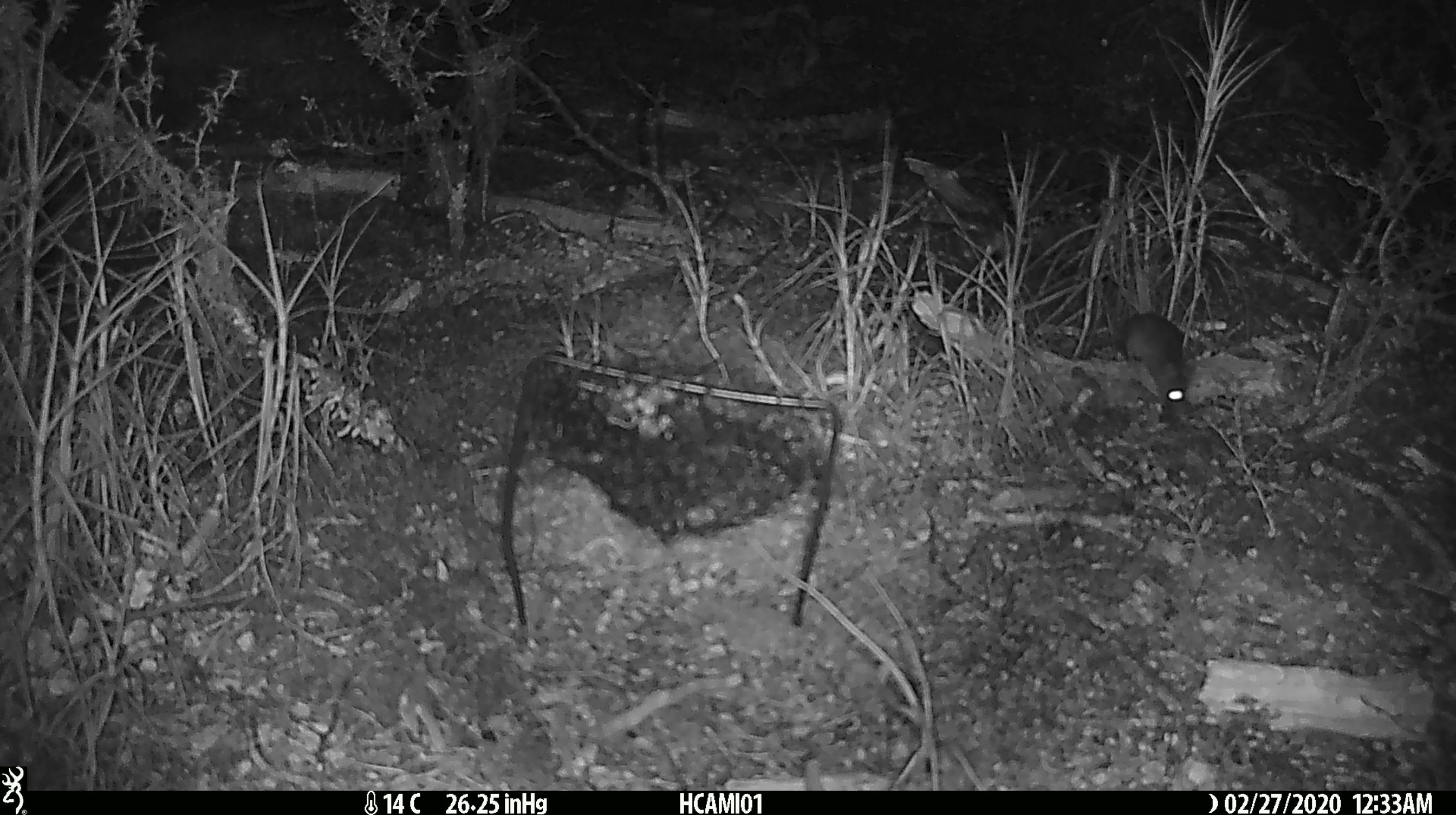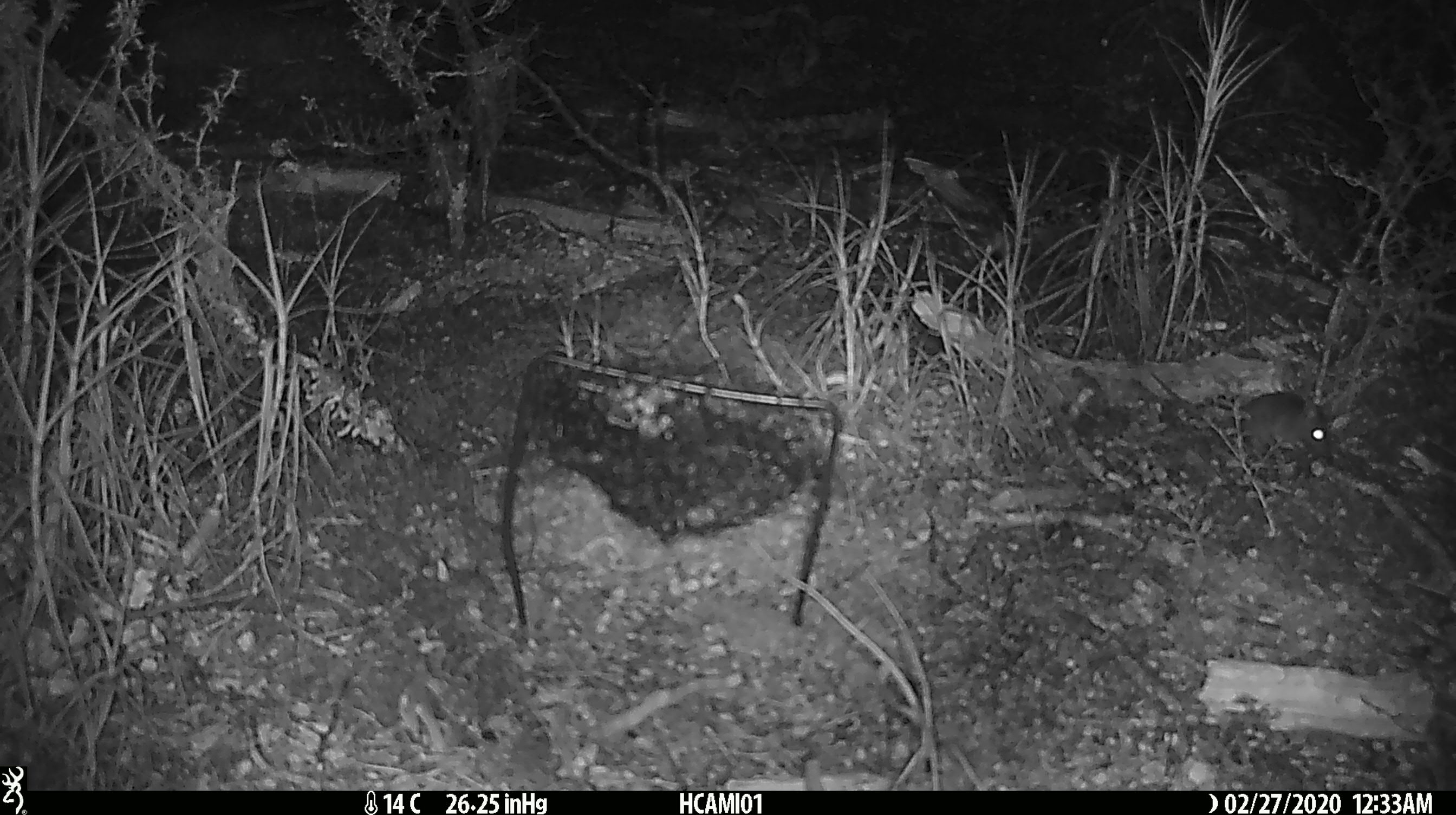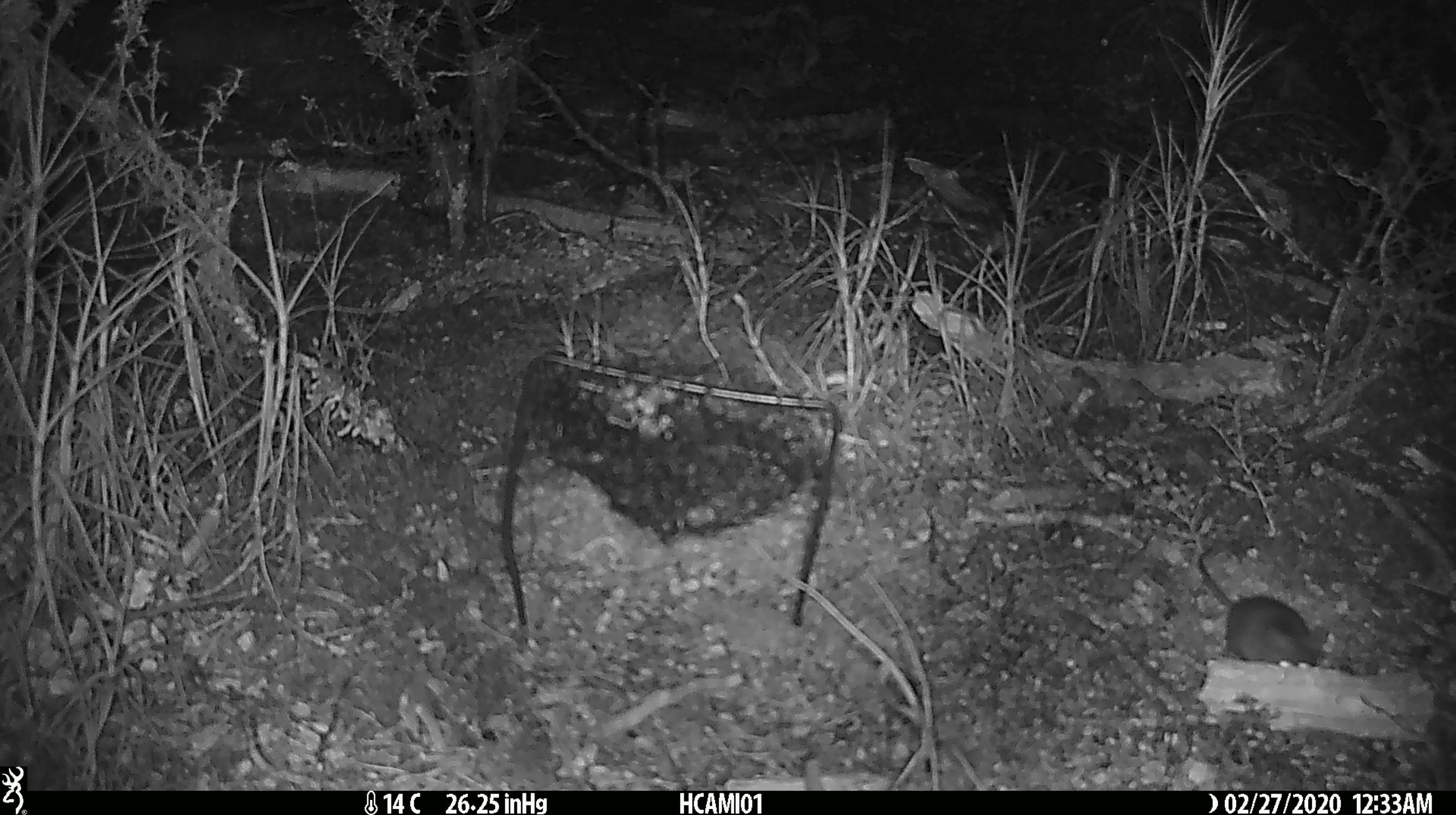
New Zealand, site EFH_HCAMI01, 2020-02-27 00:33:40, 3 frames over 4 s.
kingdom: Animalia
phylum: Chordata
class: Mammalia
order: Rodentia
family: Muridae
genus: Mus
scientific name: Mus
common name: mouse